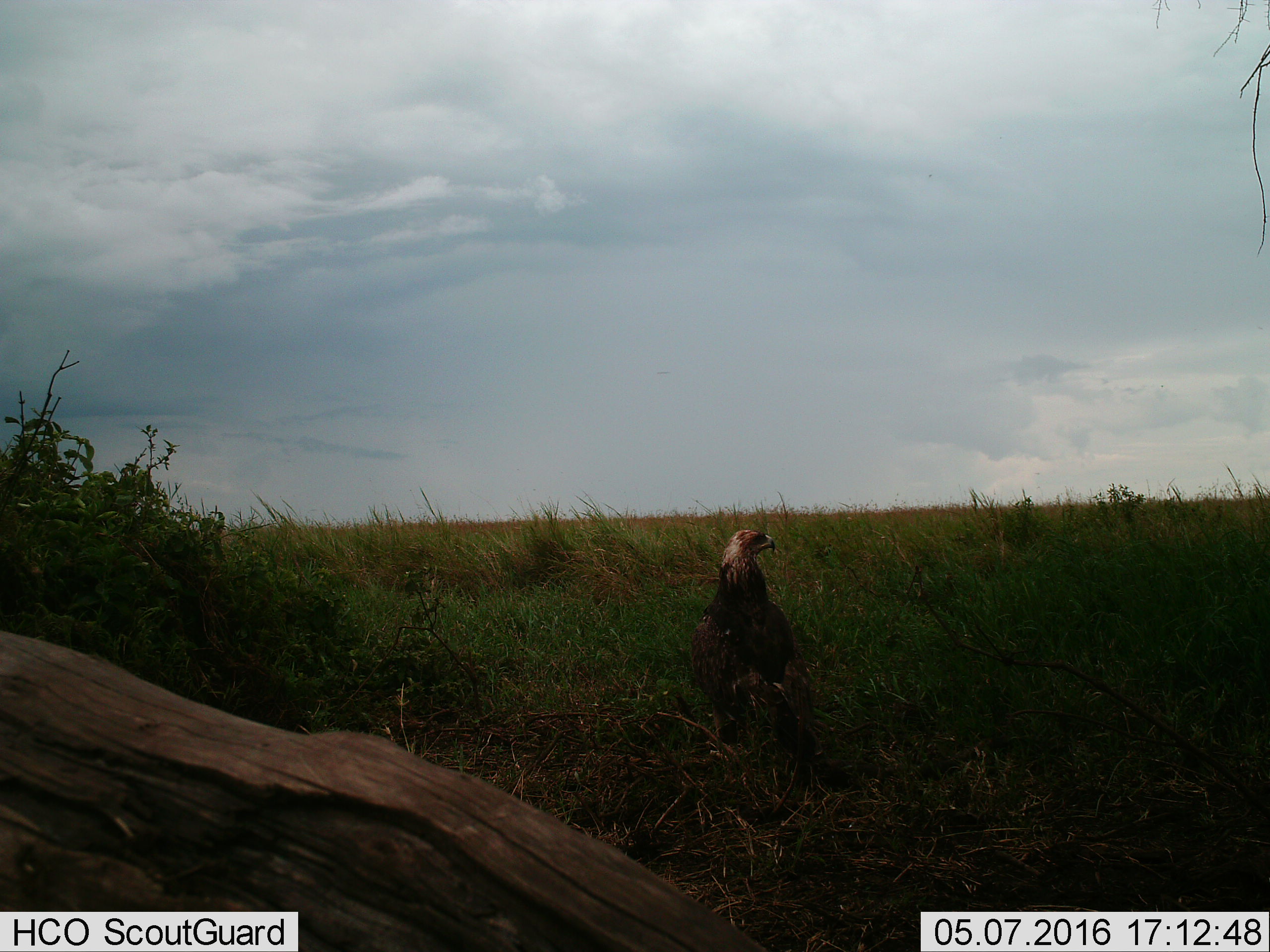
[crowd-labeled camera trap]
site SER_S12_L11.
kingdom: Animalia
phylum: Chordata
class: Aves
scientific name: Aves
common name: bird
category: birdother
Birdother (bird) (Aves), count 1. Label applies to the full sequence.